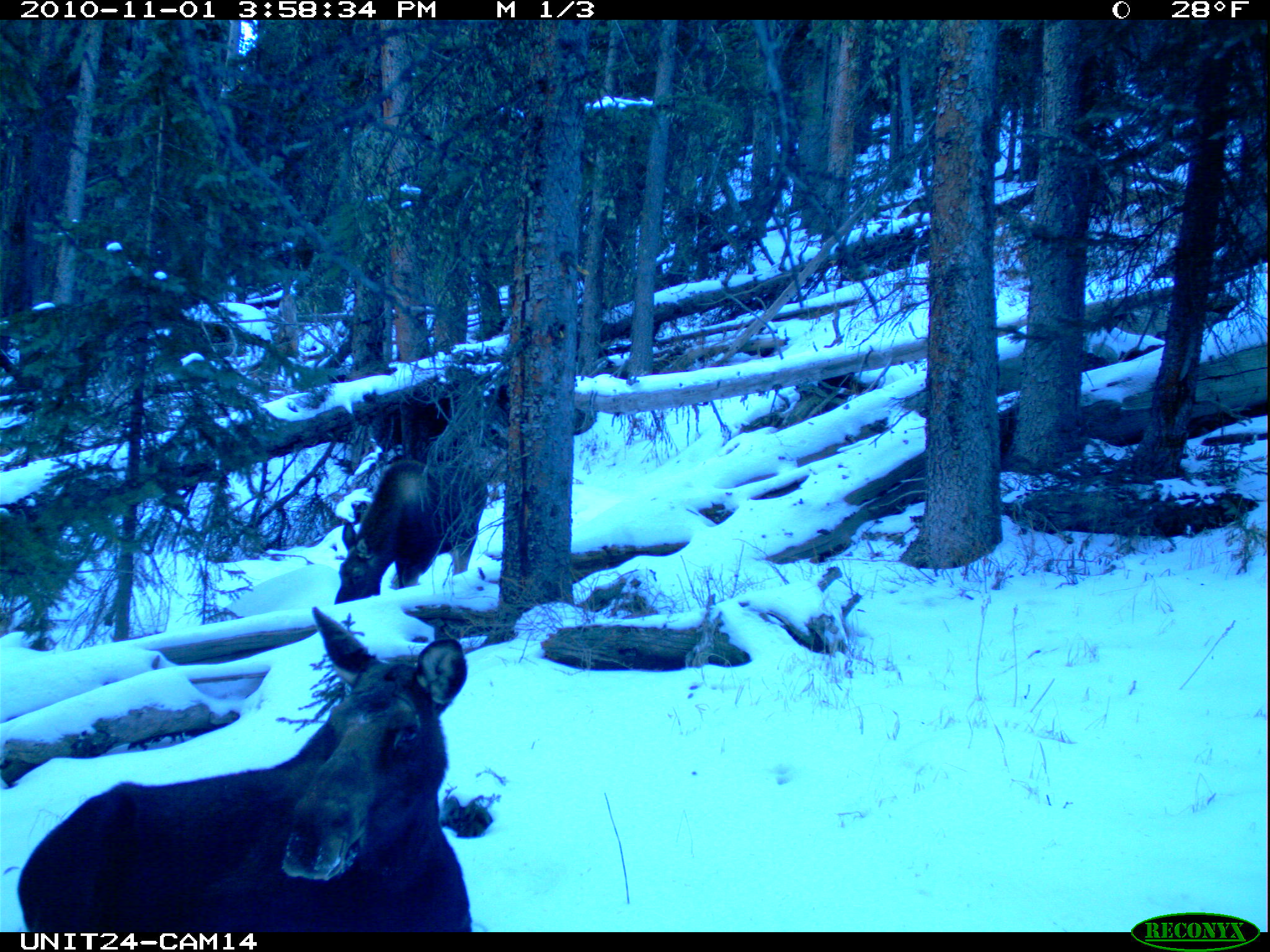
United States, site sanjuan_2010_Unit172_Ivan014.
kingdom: Animalia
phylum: Chordata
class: Mammalia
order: Artiodactyla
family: Cervidae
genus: Alces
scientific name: Alces alces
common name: moose